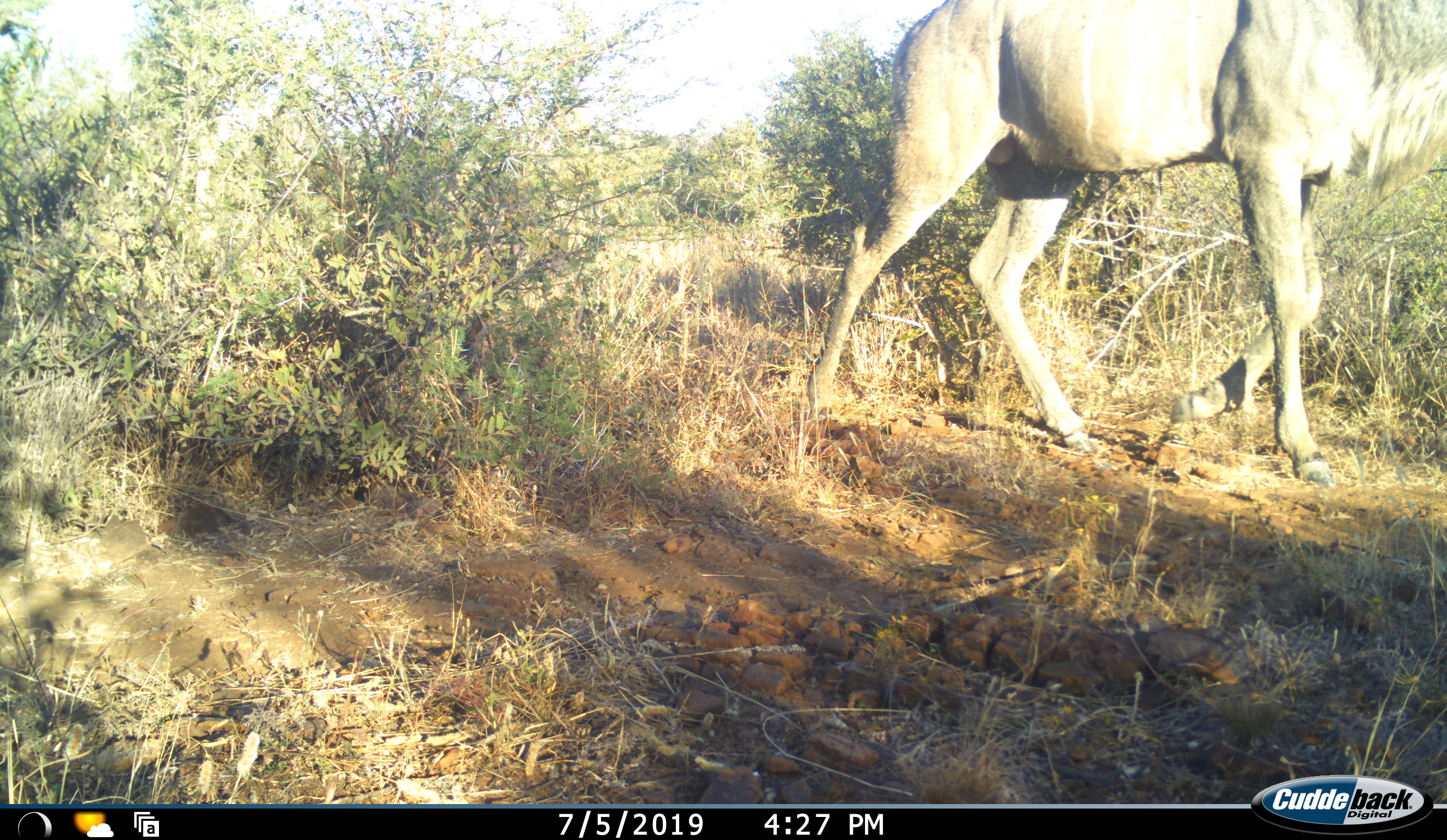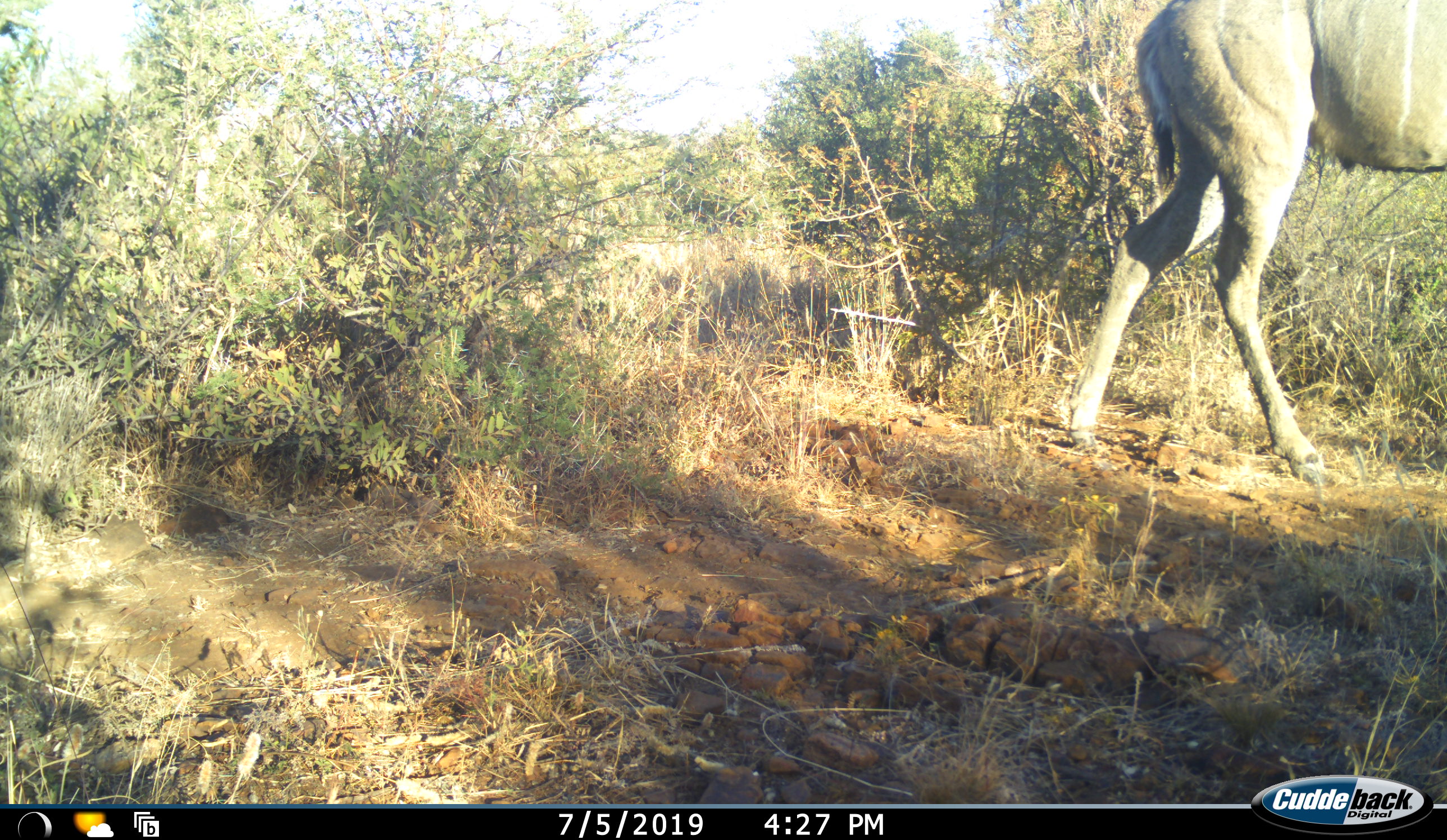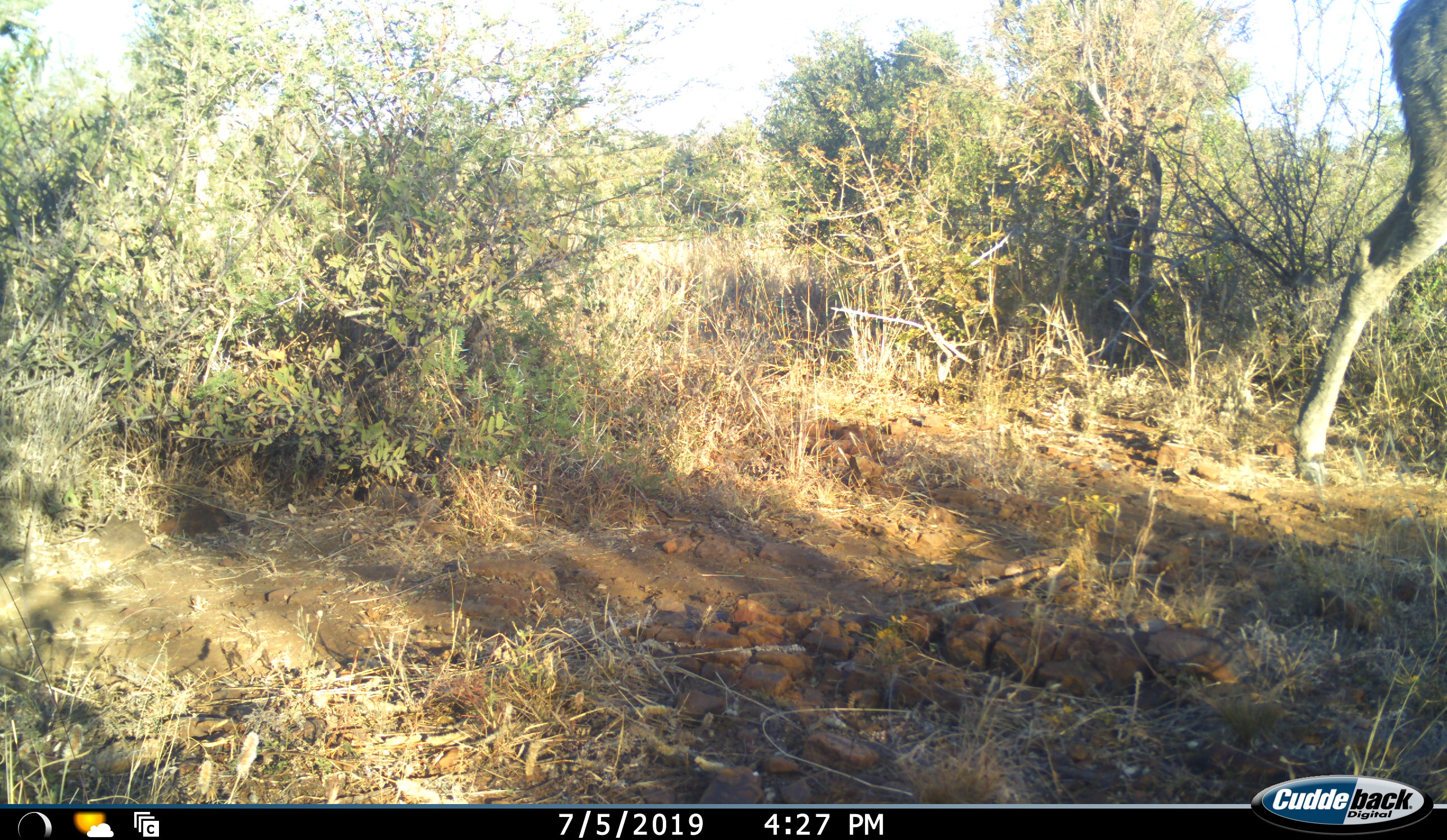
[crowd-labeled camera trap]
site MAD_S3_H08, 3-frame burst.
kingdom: Animalia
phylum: Chordata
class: Mammalia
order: Artiodactyla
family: Bovidae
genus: Tragelaphus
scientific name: Tragelaphus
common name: kudu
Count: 1.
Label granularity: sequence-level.